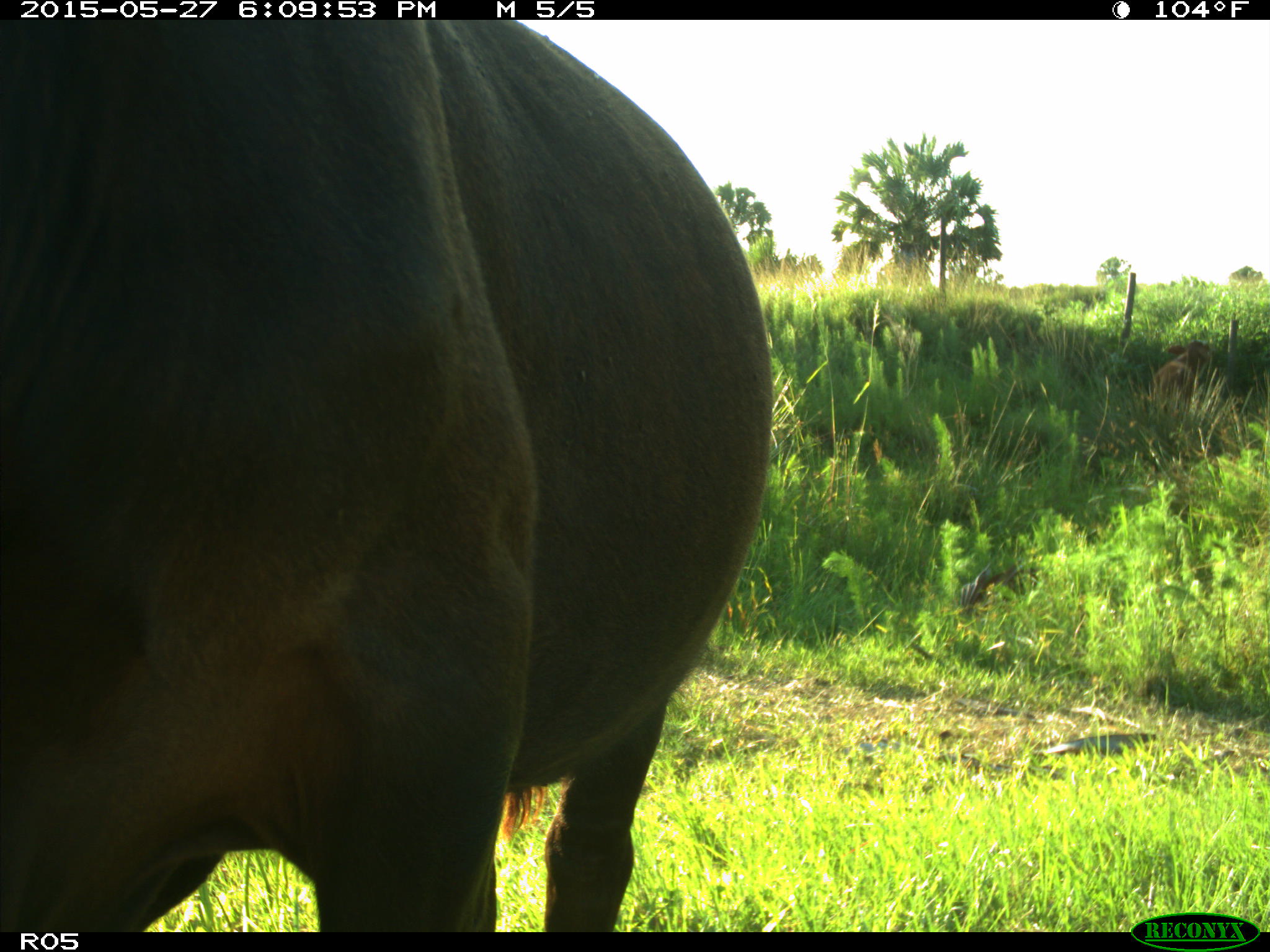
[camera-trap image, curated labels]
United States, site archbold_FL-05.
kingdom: Animalia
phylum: Chordata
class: Mammalia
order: Artiodactyla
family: Bovidae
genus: Bos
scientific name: Bos taurus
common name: domestic cow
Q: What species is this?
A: Bos taurus (domestic cow).